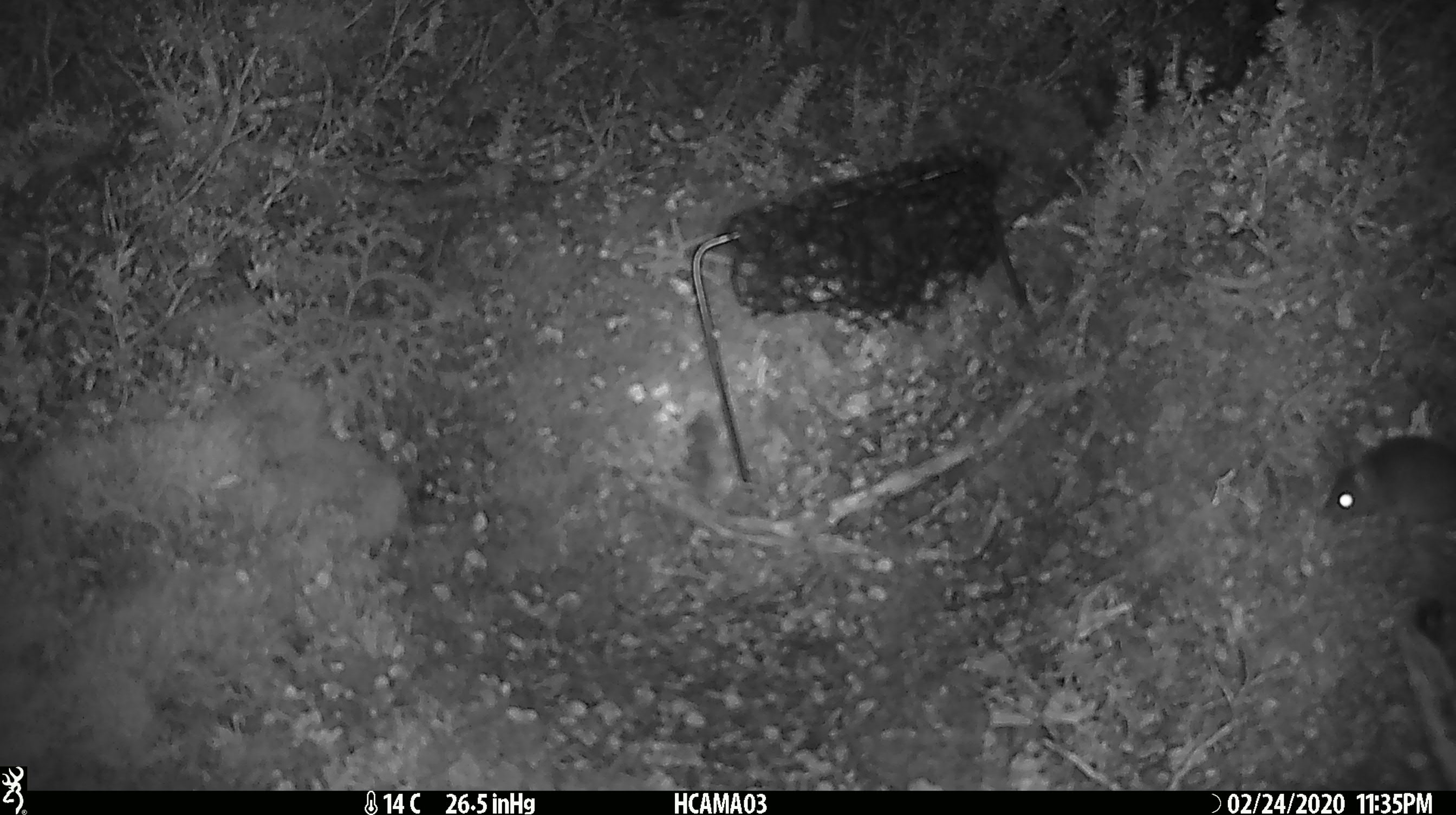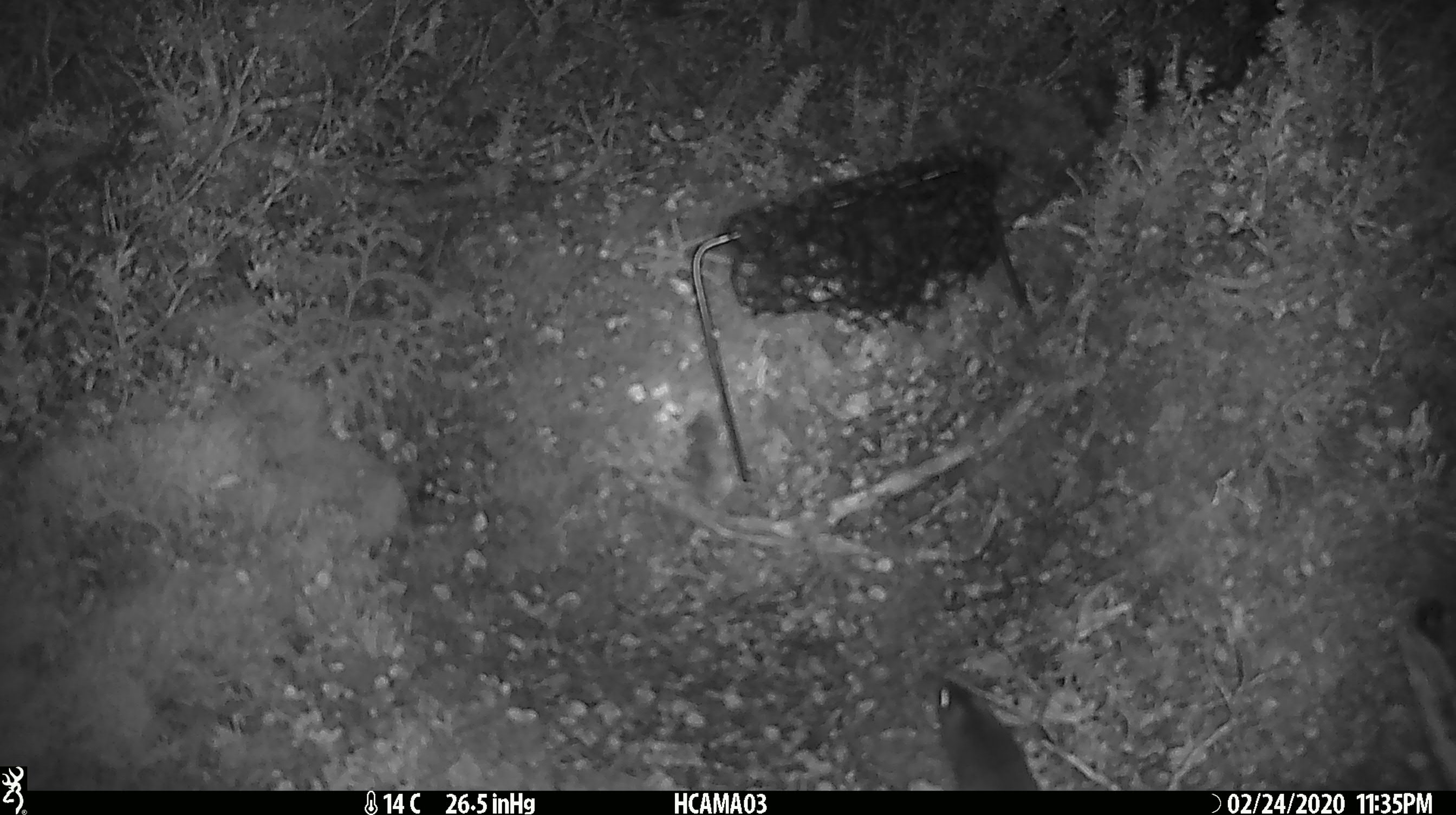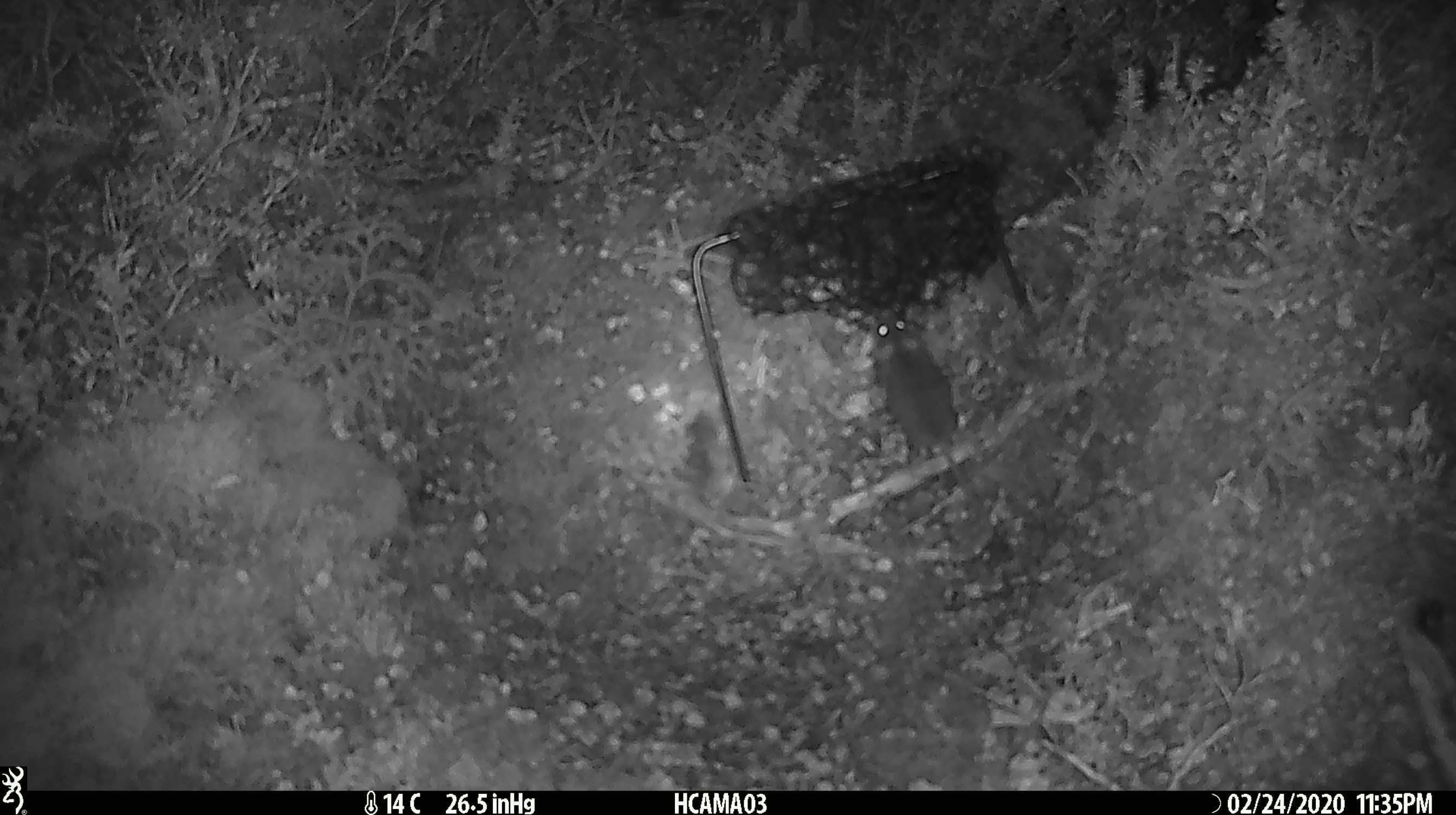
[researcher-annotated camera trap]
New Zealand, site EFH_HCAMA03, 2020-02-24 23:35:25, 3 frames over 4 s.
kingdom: Animalia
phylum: Chordata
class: Mammalia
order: Rodentia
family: Muridae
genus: Mus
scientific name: Mus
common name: mouse